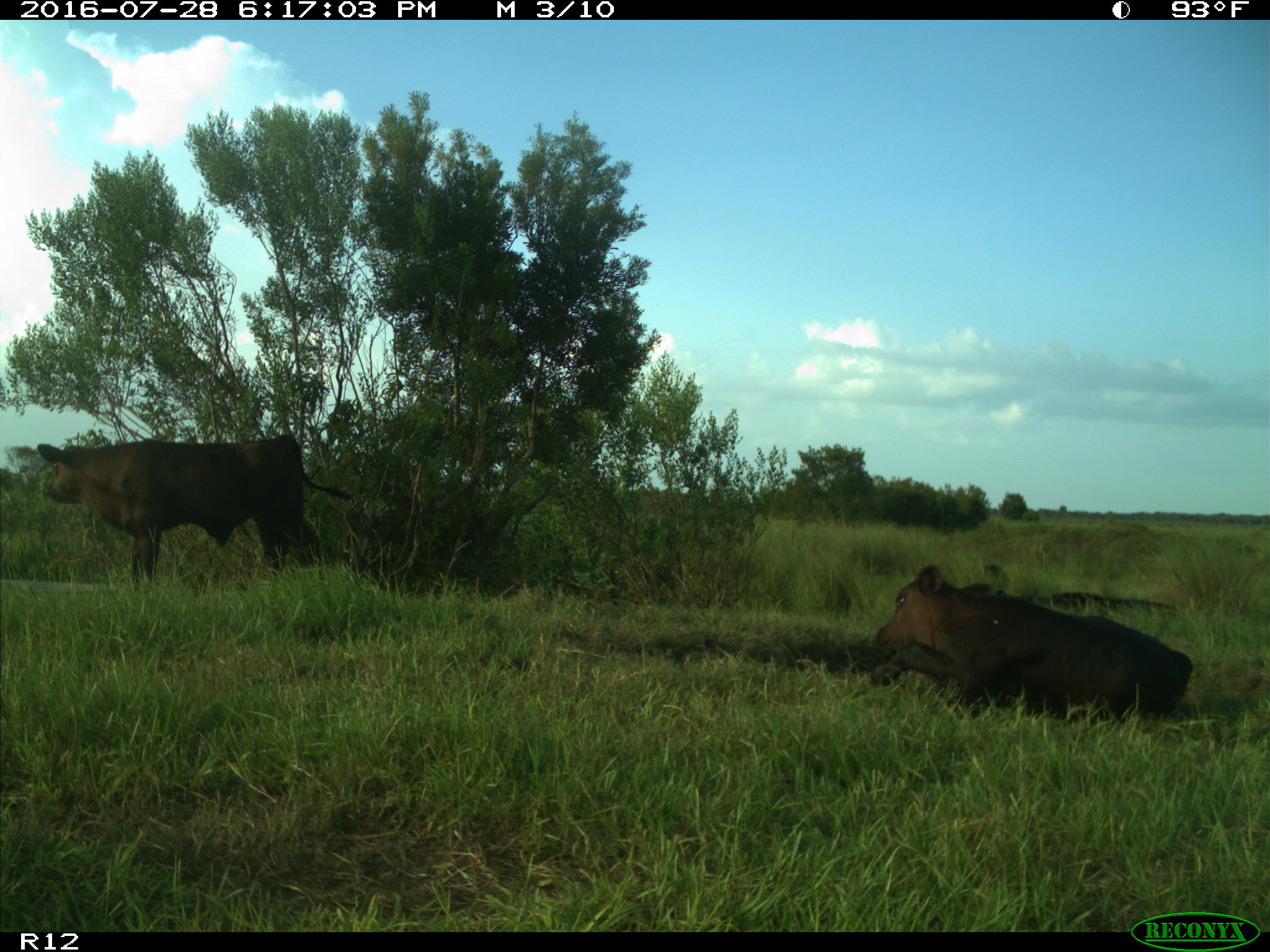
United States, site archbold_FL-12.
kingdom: Animalia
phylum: Chordata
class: Mammalia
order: Artiodactyla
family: Bovidae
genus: Bos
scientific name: Bos taurus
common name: domestic cow